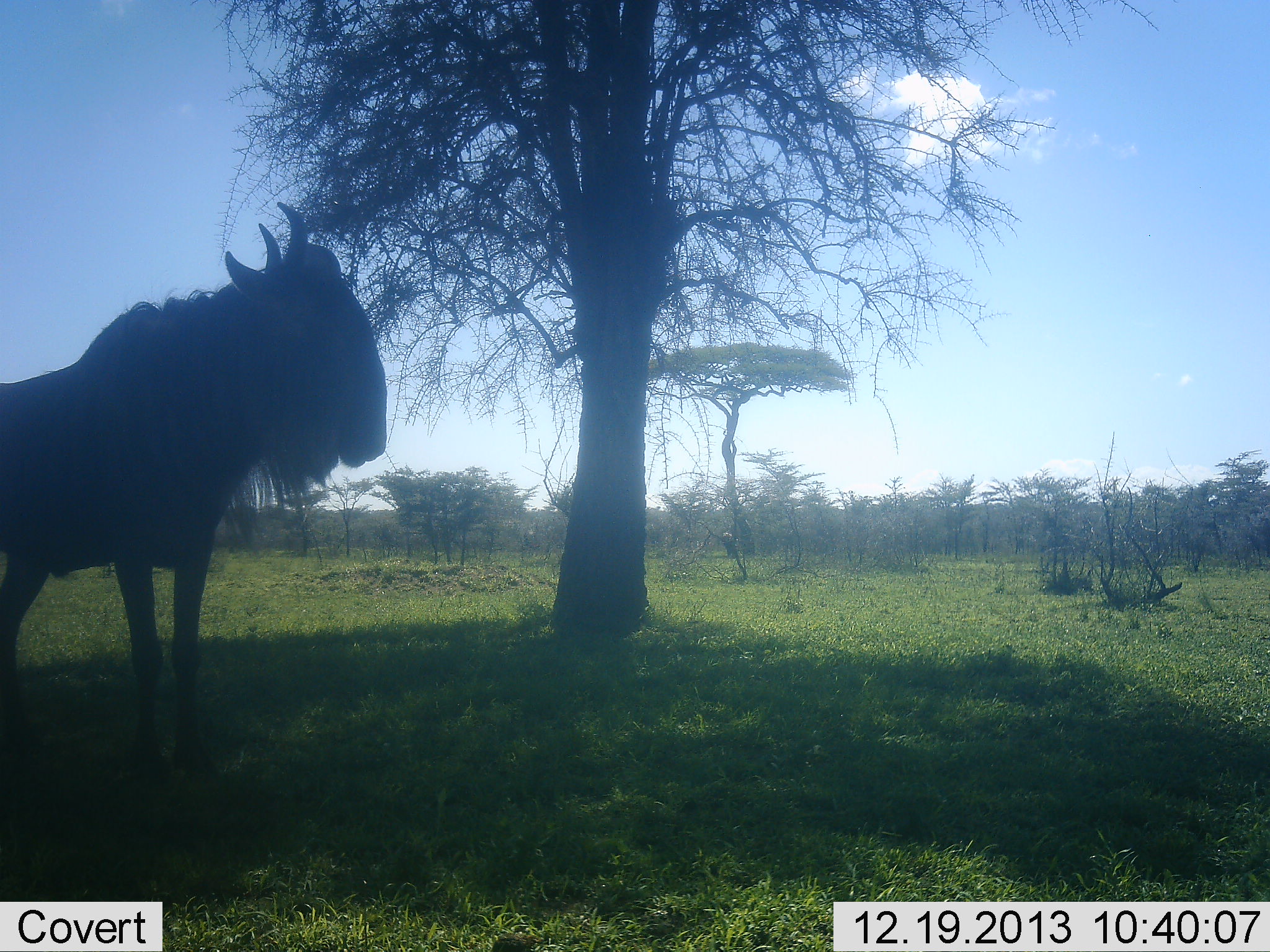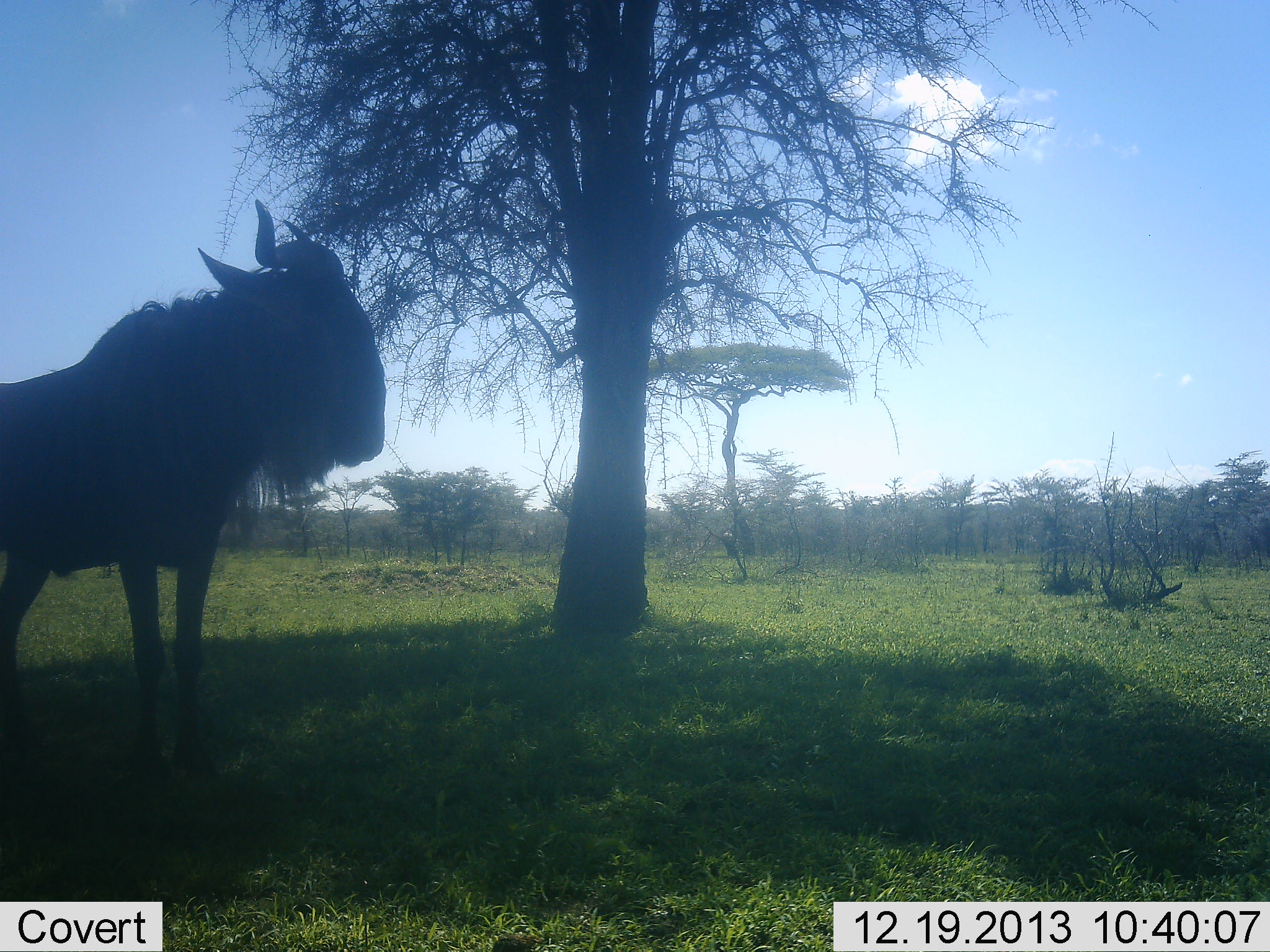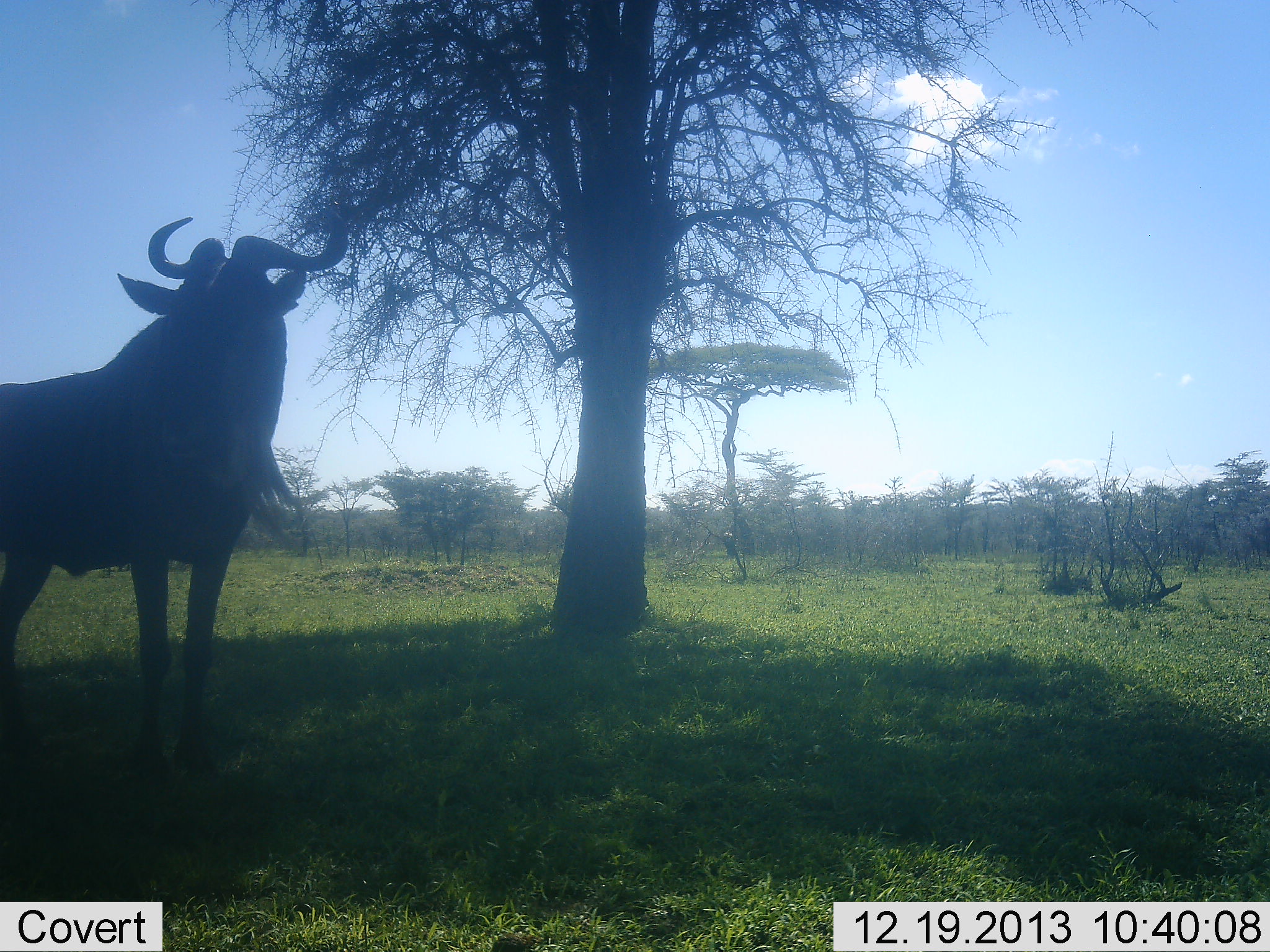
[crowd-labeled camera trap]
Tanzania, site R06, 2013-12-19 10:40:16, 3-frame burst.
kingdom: Animalia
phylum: Chordata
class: Mammalia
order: Artiodactyla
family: Bovidae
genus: Connochaetes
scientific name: Connochaetes taurinus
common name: blue wildebeest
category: wildebeest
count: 1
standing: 100%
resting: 0%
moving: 0%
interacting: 0%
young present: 0%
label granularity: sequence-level